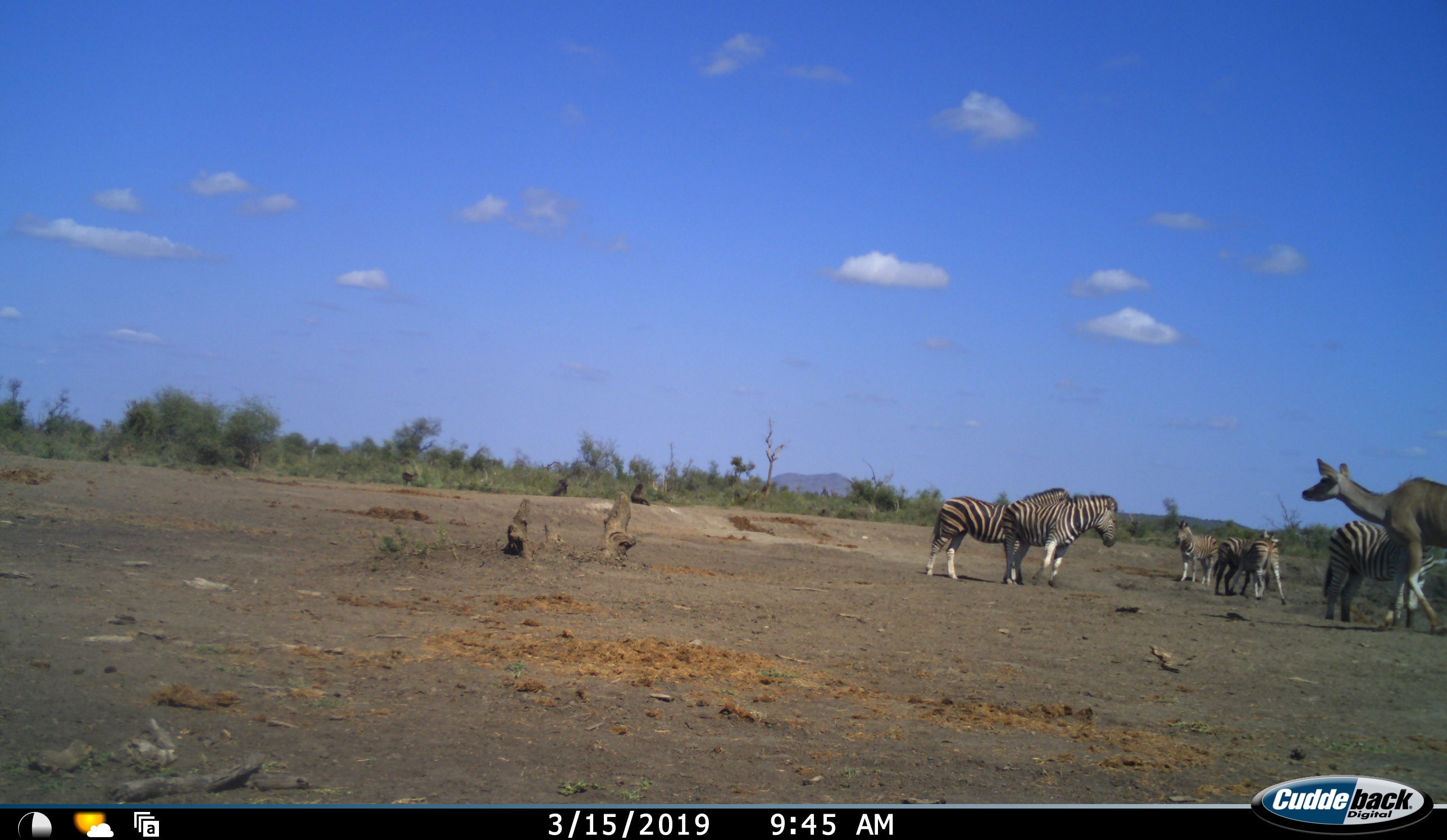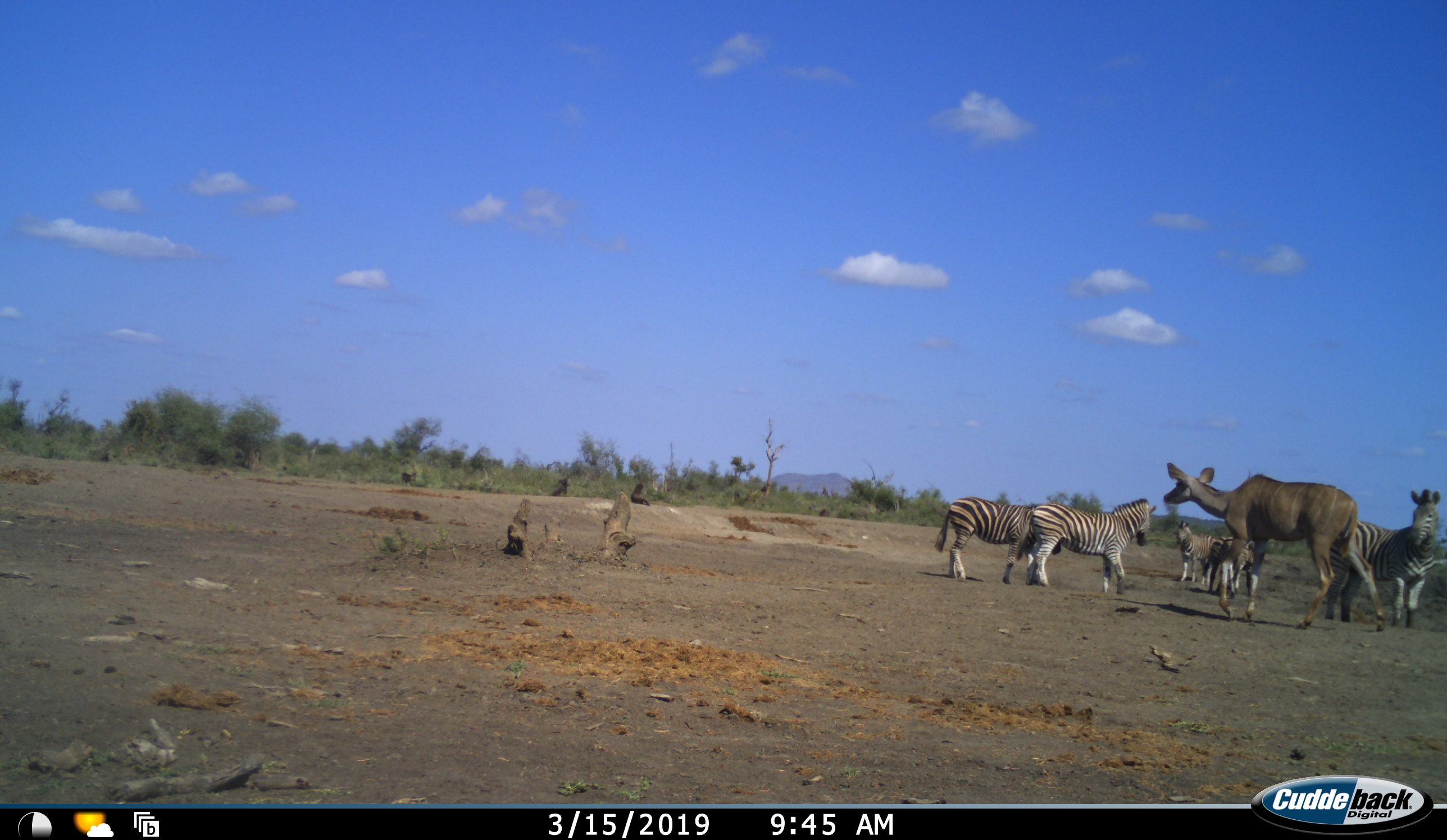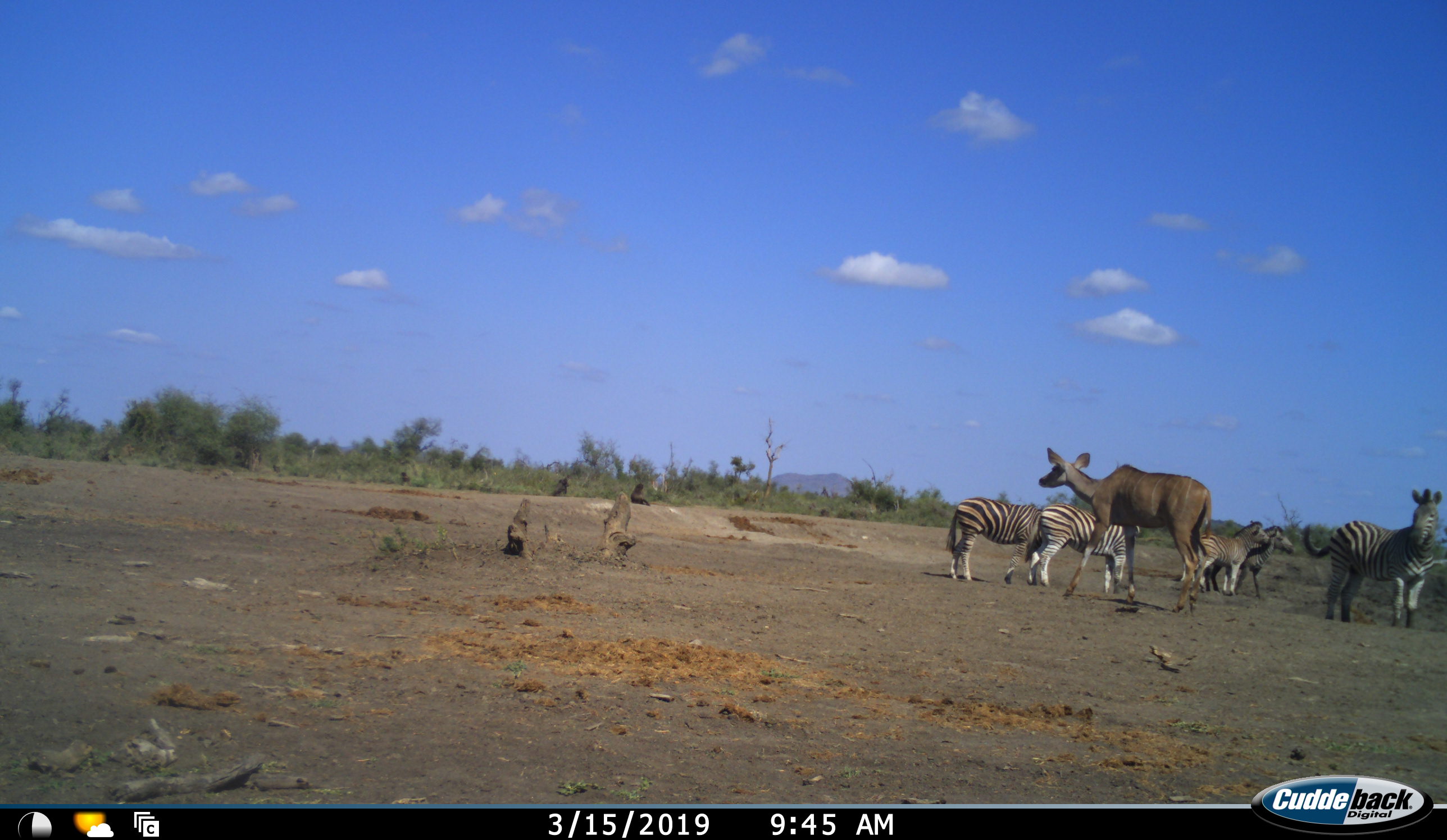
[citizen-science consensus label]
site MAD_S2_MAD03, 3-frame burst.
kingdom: Animalia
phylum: Chordata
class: Mammalia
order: Perissodactyla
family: Equidae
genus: Equus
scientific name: Equus quagga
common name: plains zebra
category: zebraplains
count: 6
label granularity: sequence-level